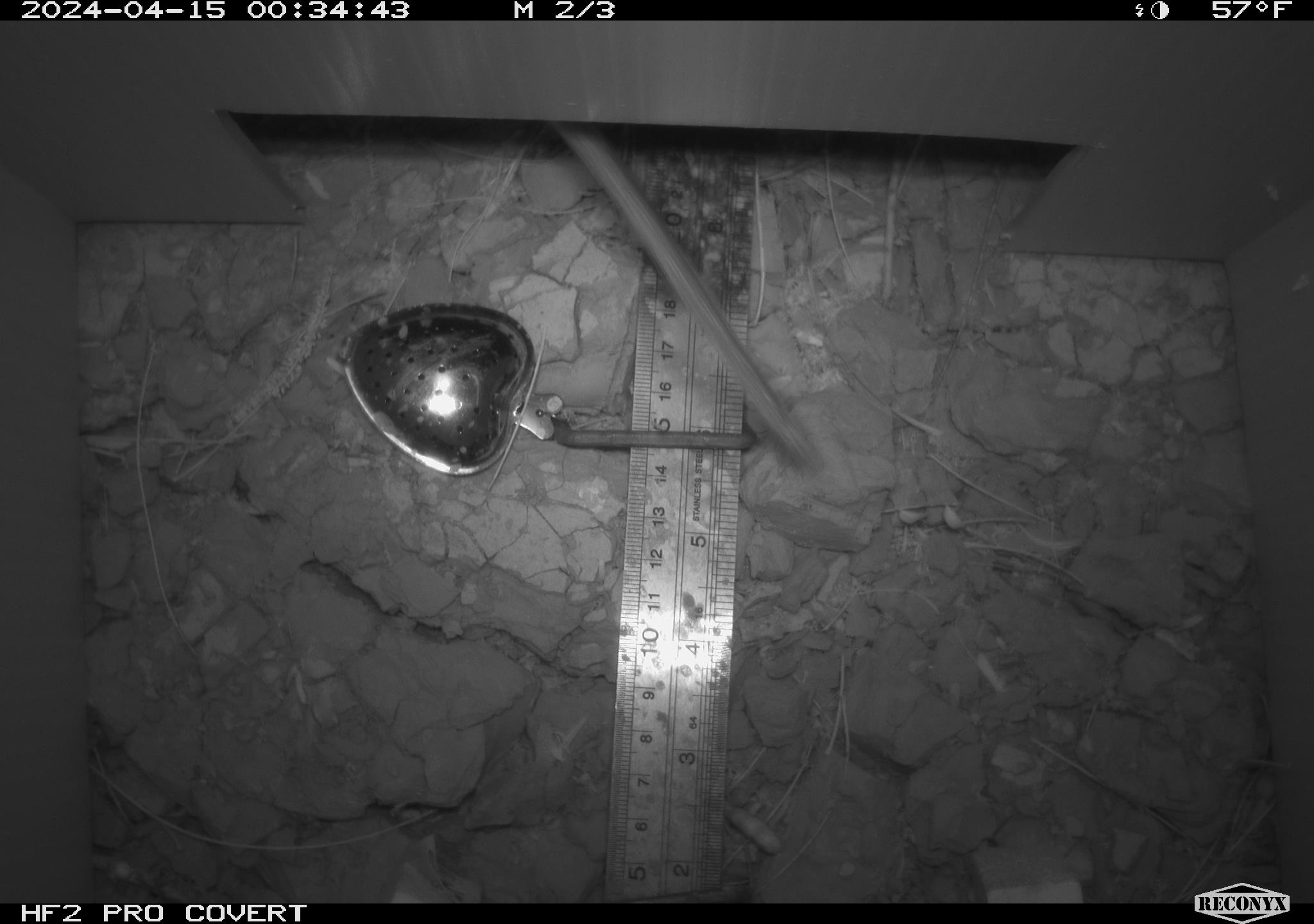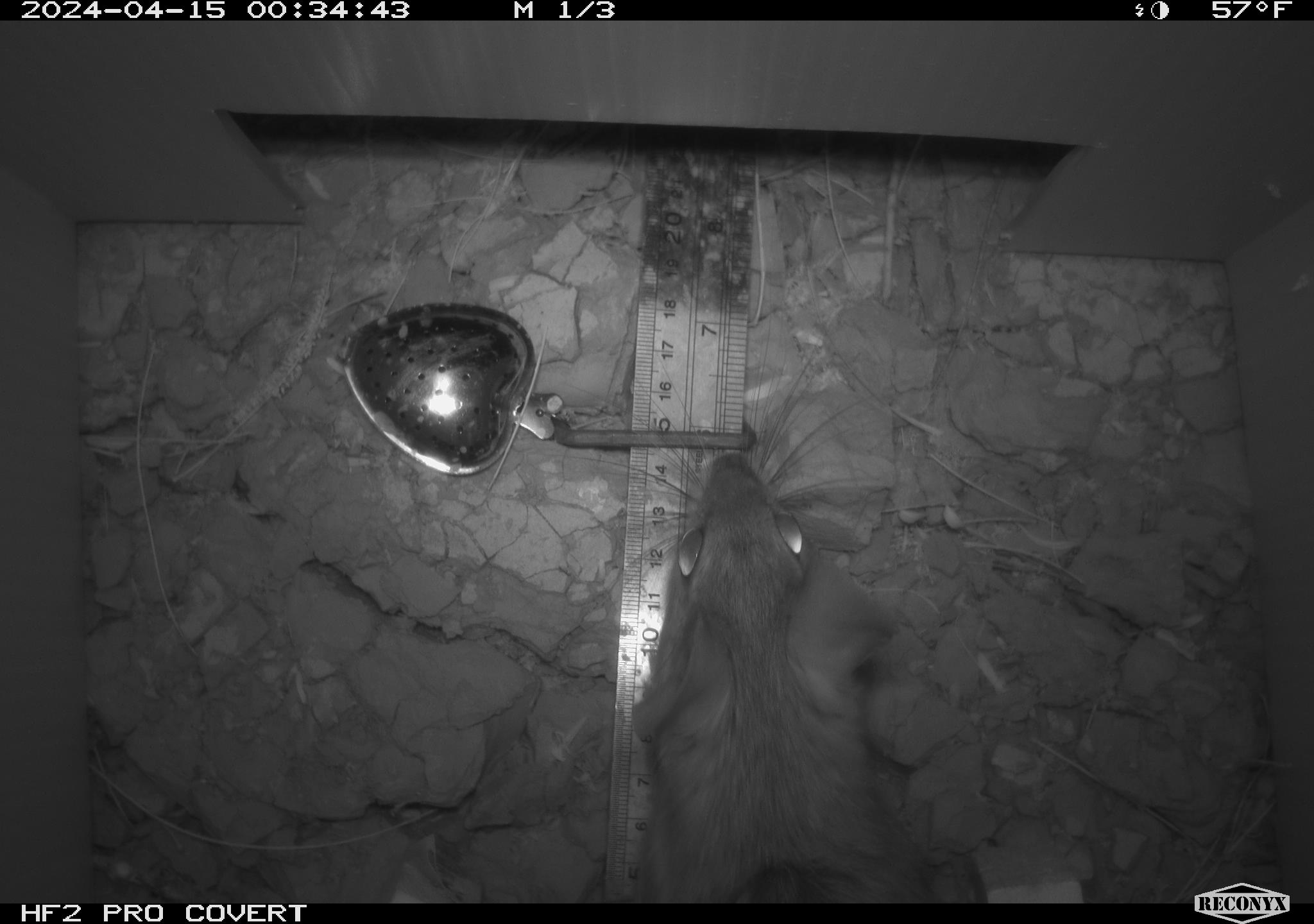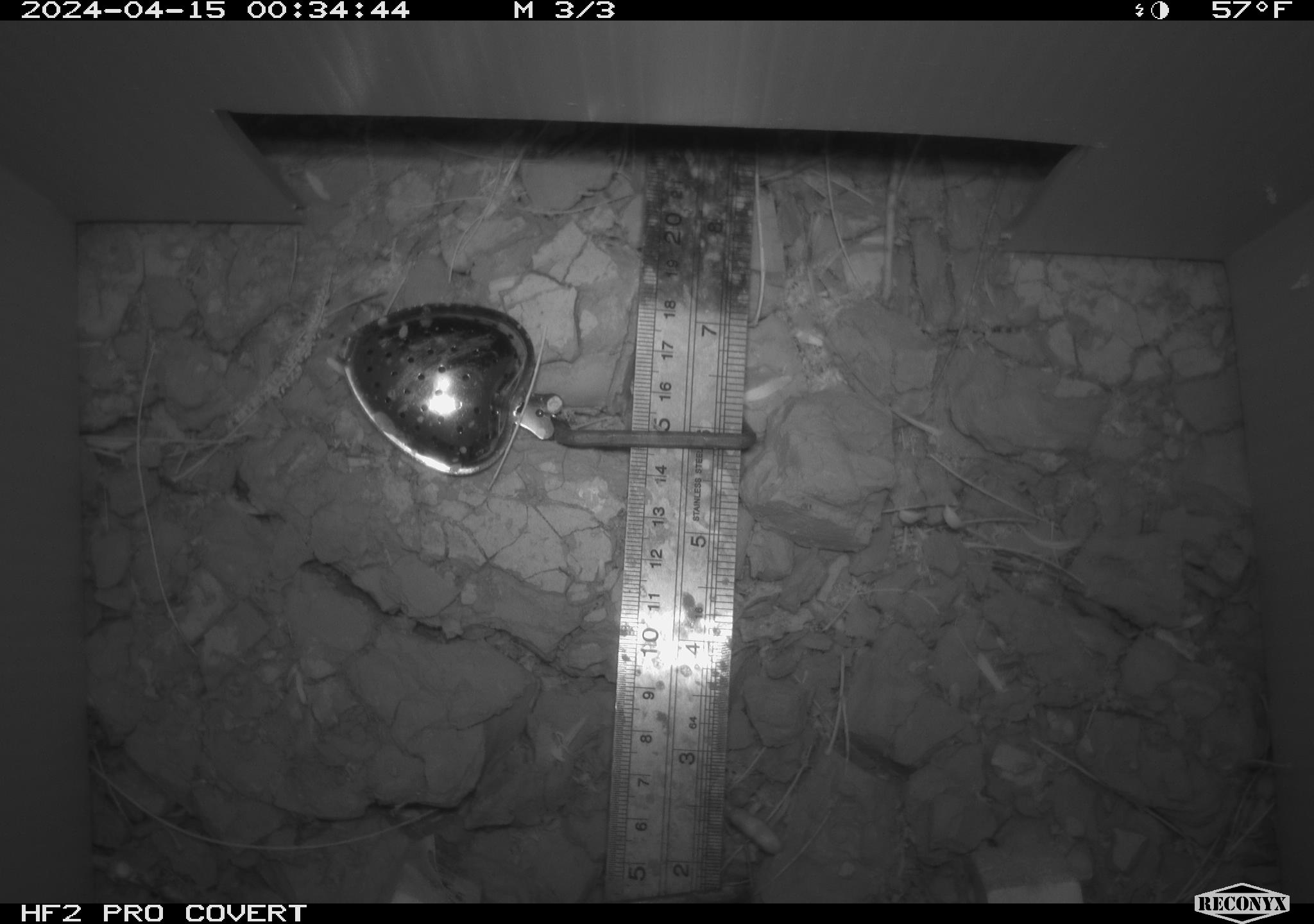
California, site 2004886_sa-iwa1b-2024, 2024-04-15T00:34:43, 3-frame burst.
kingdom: Animalia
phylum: Chordata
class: Mammalia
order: Rodentia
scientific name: Rodentia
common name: mouse species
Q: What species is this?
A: Mouse species (Rodentia).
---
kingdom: Animalia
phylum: Chordata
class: Mammalia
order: Rodentia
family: Cricetidae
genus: Neotoma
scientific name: Neotoma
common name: pack rat or woodrat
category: neotoma species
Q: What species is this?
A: Neotoma species (pack rat or woodrat) (Neotoma).